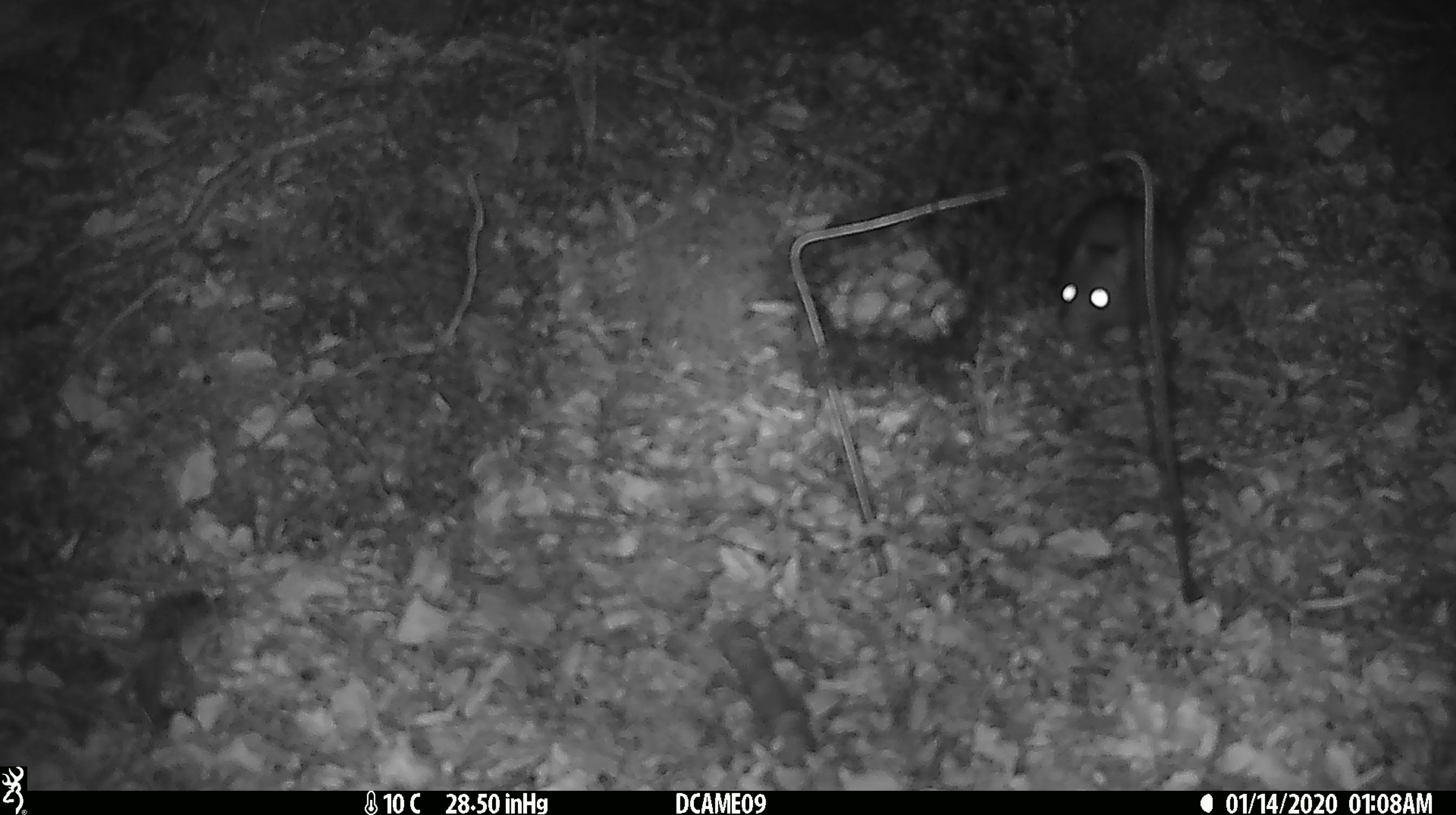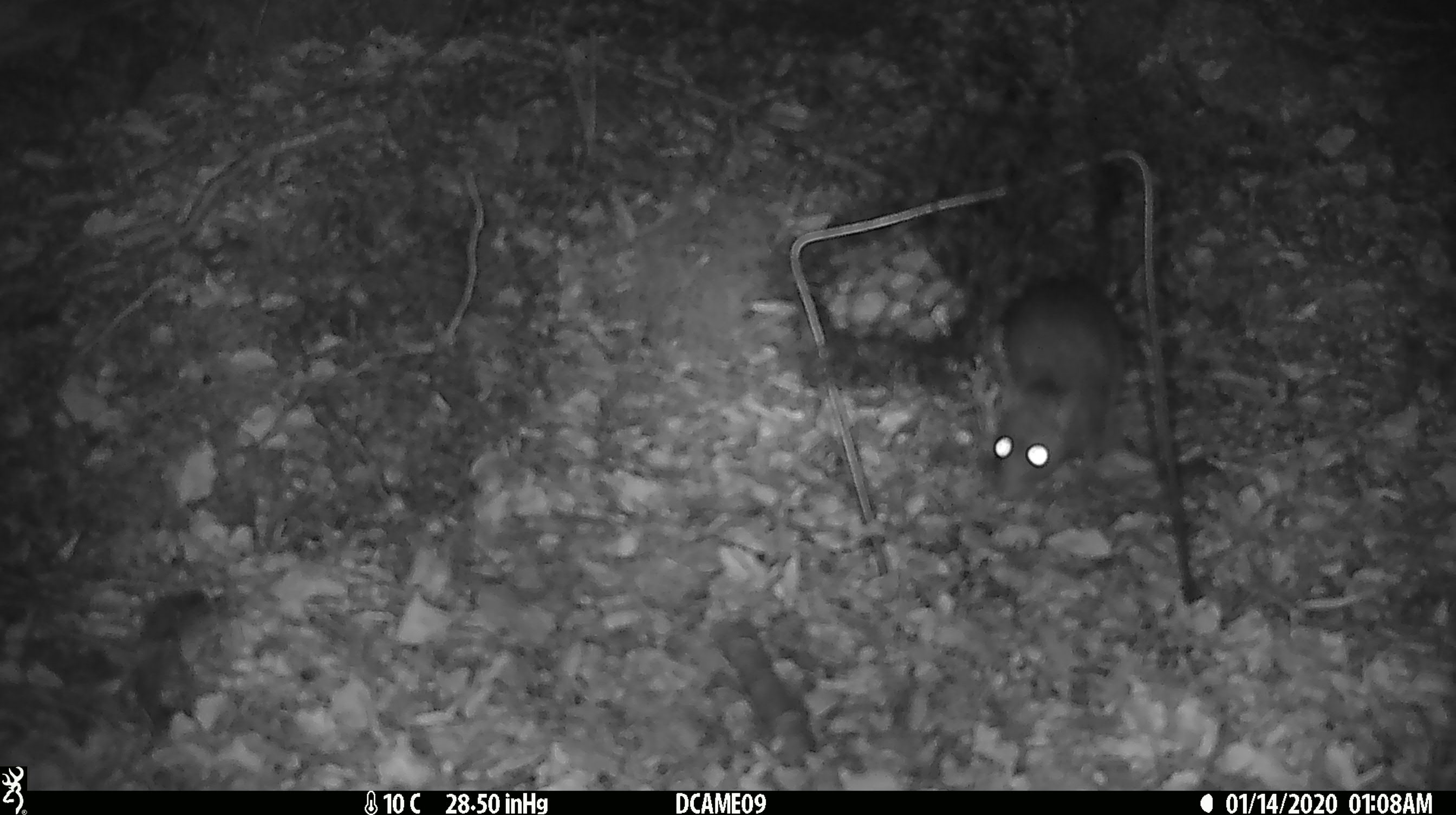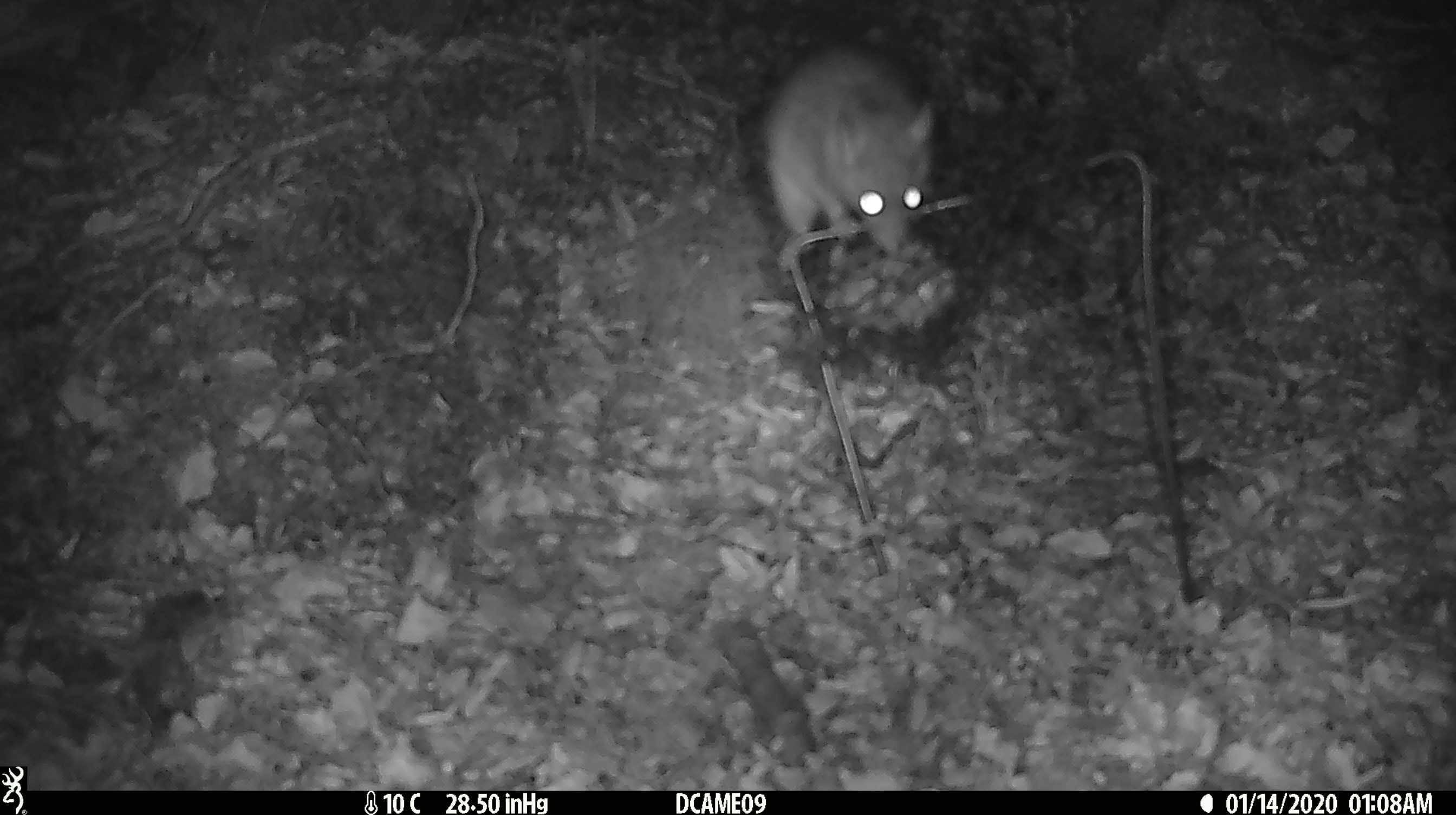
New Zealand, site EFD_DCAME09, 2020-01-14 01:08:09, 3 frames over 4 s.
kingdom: Animalia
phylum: Chordata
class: Mammalia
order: Rodentia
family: Muridae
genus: Rattus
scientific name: Rattus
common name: rat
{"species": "rat (Rattus)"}